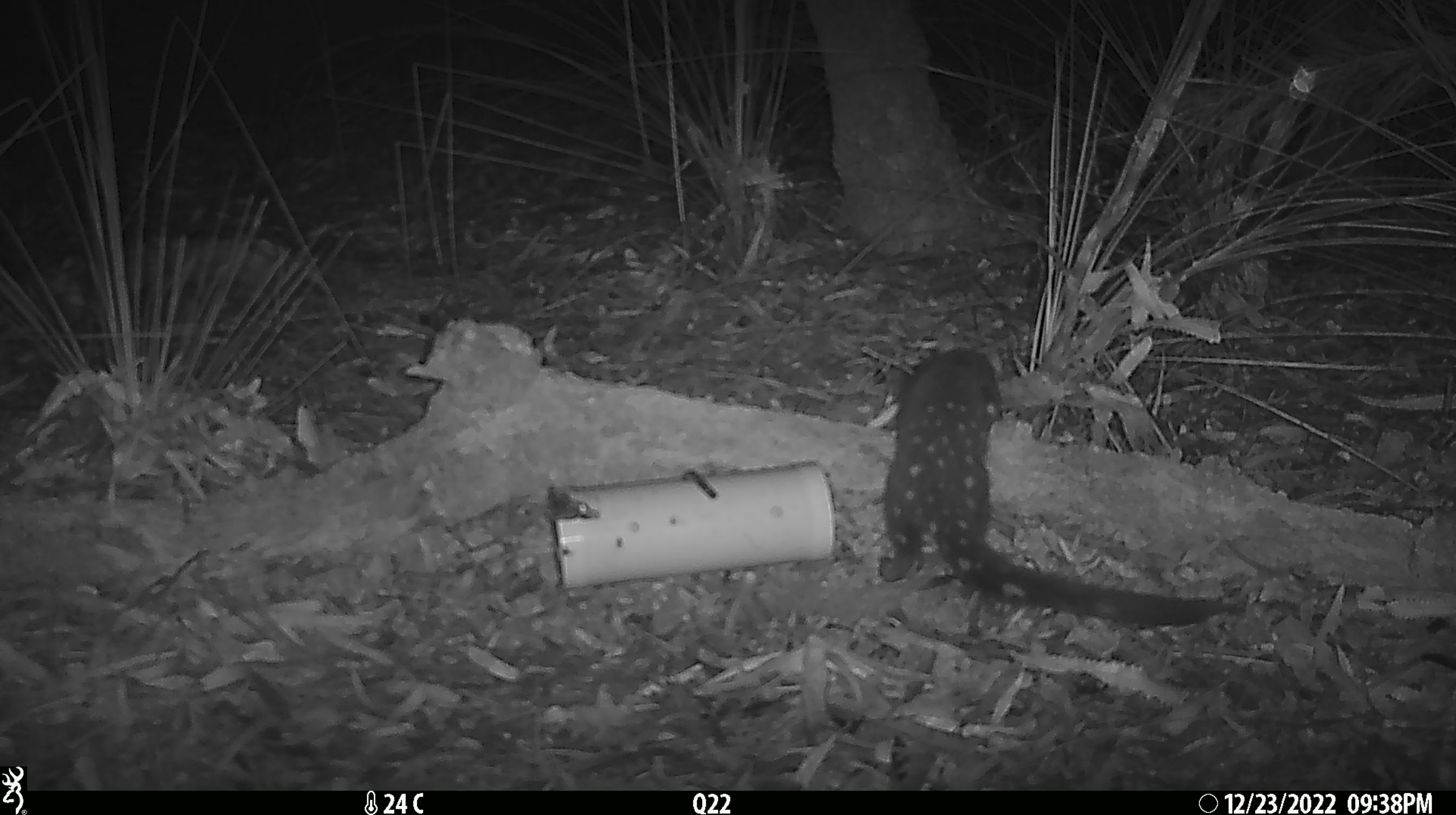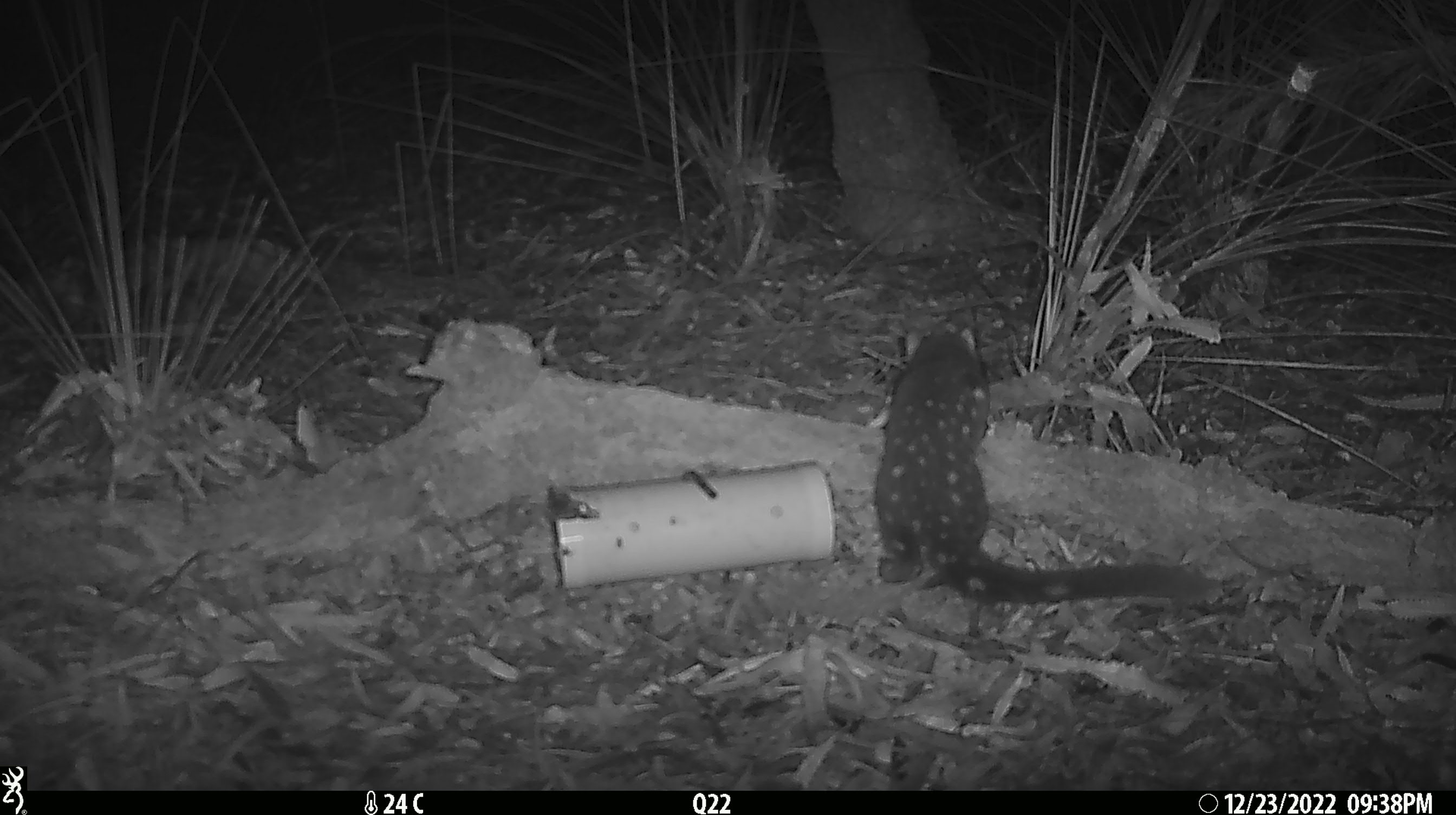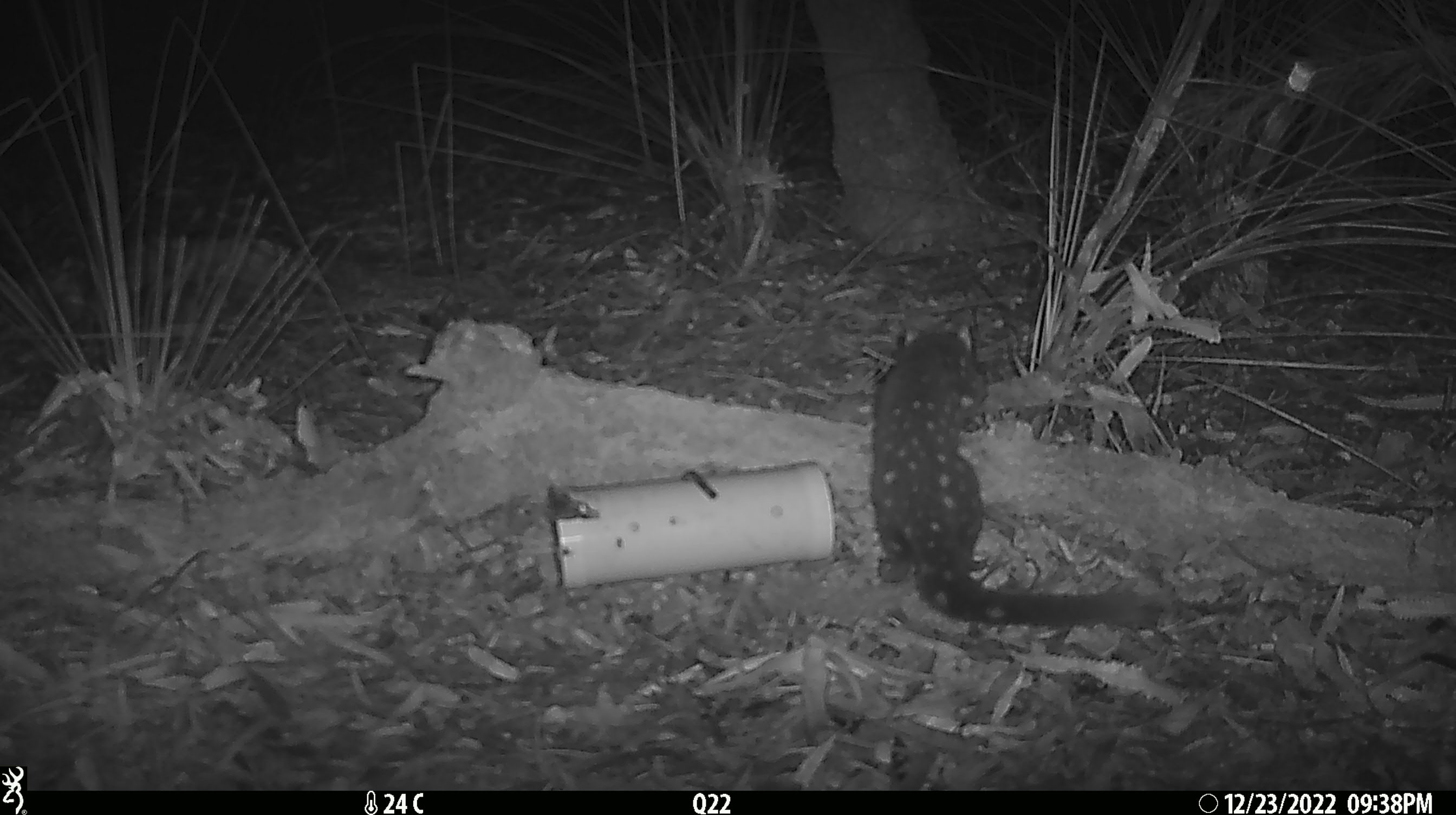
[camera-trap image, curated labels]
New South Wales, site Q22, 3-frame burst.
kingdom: Animalia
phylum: Chordata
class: Mammalia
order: Dasyuromorphia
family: Dasyuridae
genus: Dasyurus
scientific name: Dasyurus maculatus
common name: spotted-tailed quoll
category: quoll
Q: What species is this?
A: Quoll (spotted-tailed quoll) (Dasyurus maculatus).